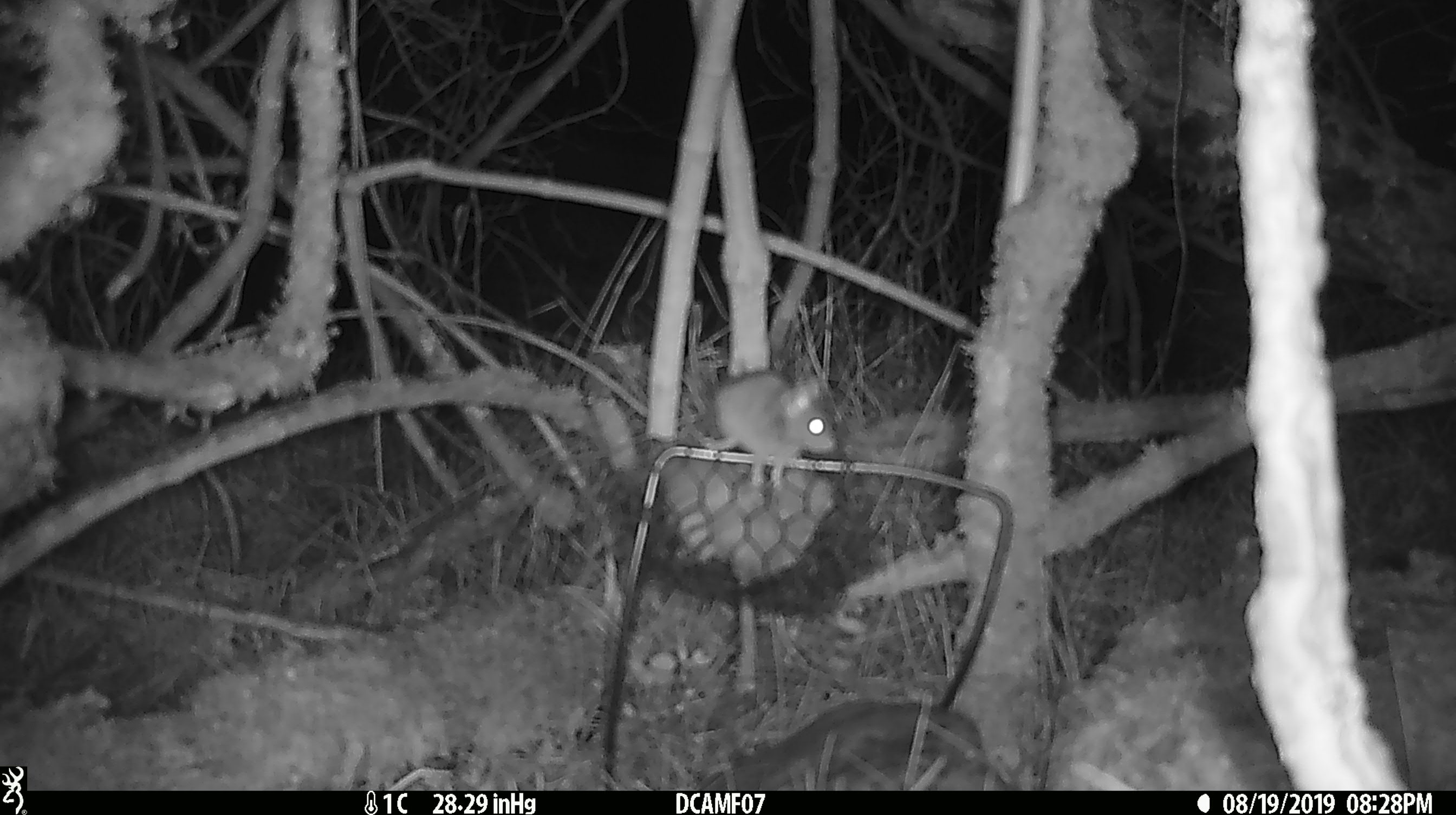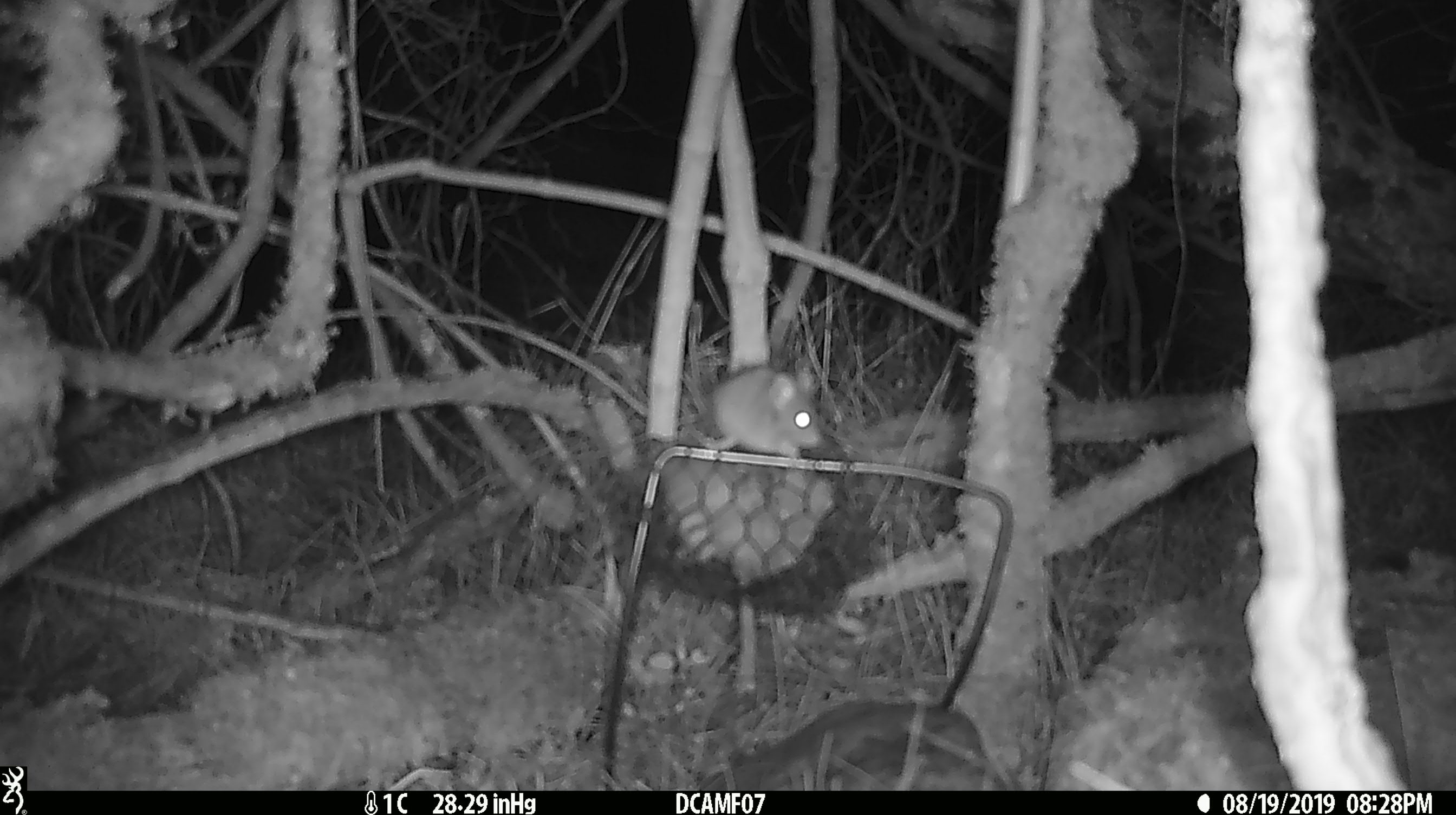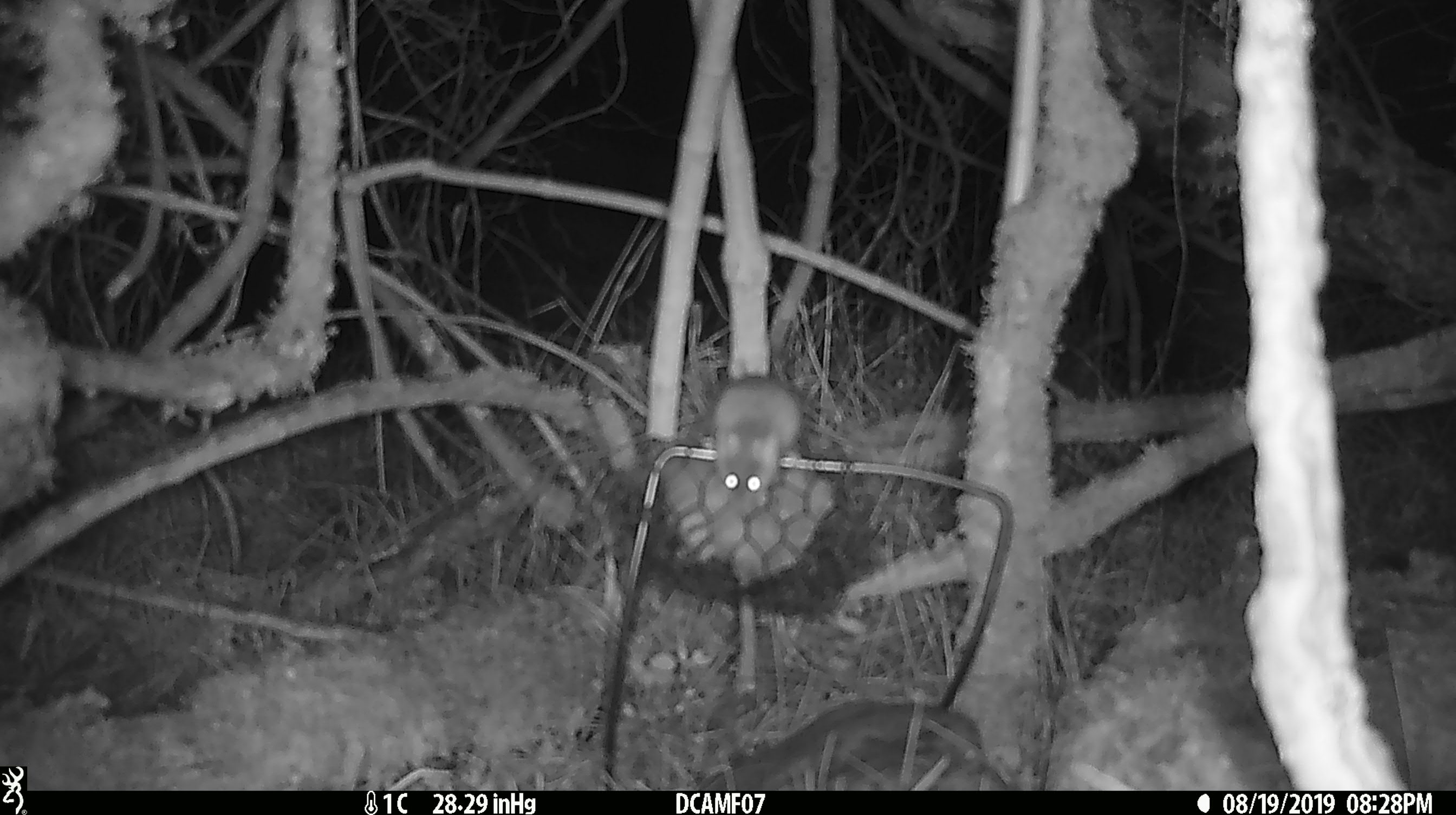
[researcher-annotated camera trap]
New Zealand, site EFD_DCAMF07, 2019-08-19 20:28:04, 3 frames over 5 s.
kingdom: Animalia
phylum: Chordata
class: Mammalia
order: Rodentia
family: Muridae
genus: Mus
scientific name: Mus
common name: mouse